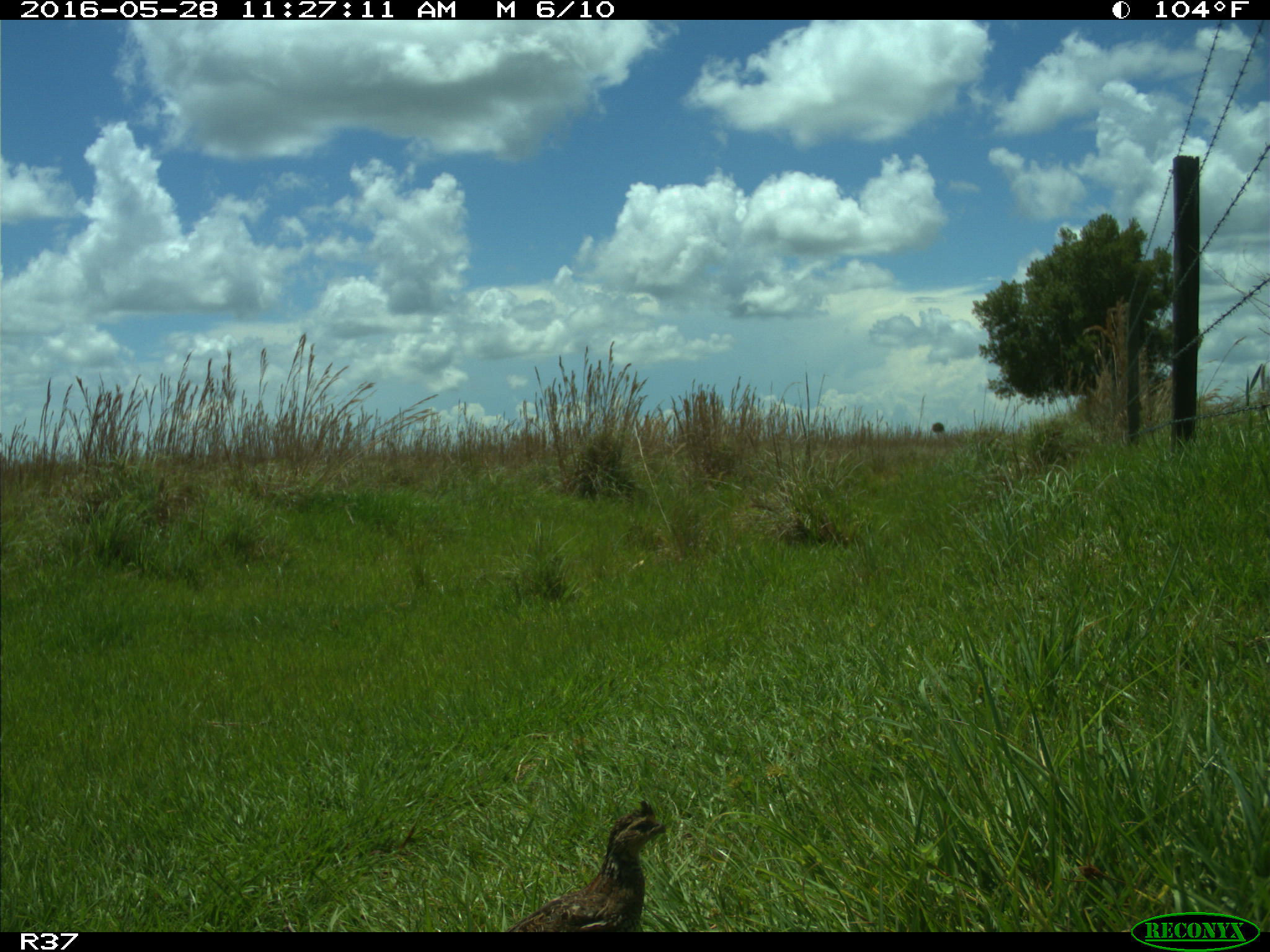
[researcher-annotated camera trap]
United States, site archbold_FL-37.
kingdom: Animalia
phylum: Chordata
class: Aves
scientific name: Aves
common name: birds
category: unidentified bird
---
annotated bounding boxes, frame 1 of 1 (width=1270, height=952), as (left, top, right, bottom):
animal: (505, 801, 666, 932)